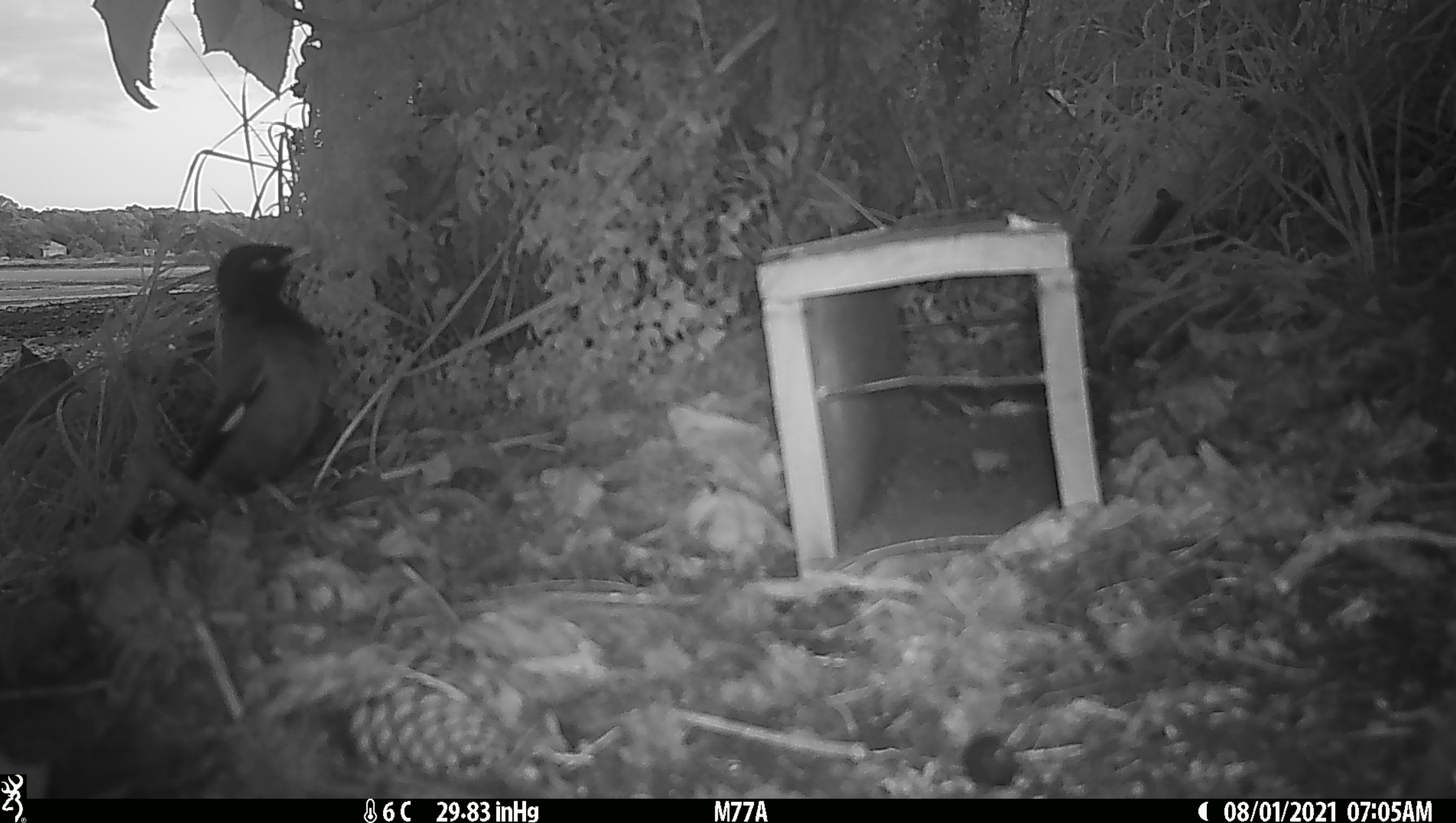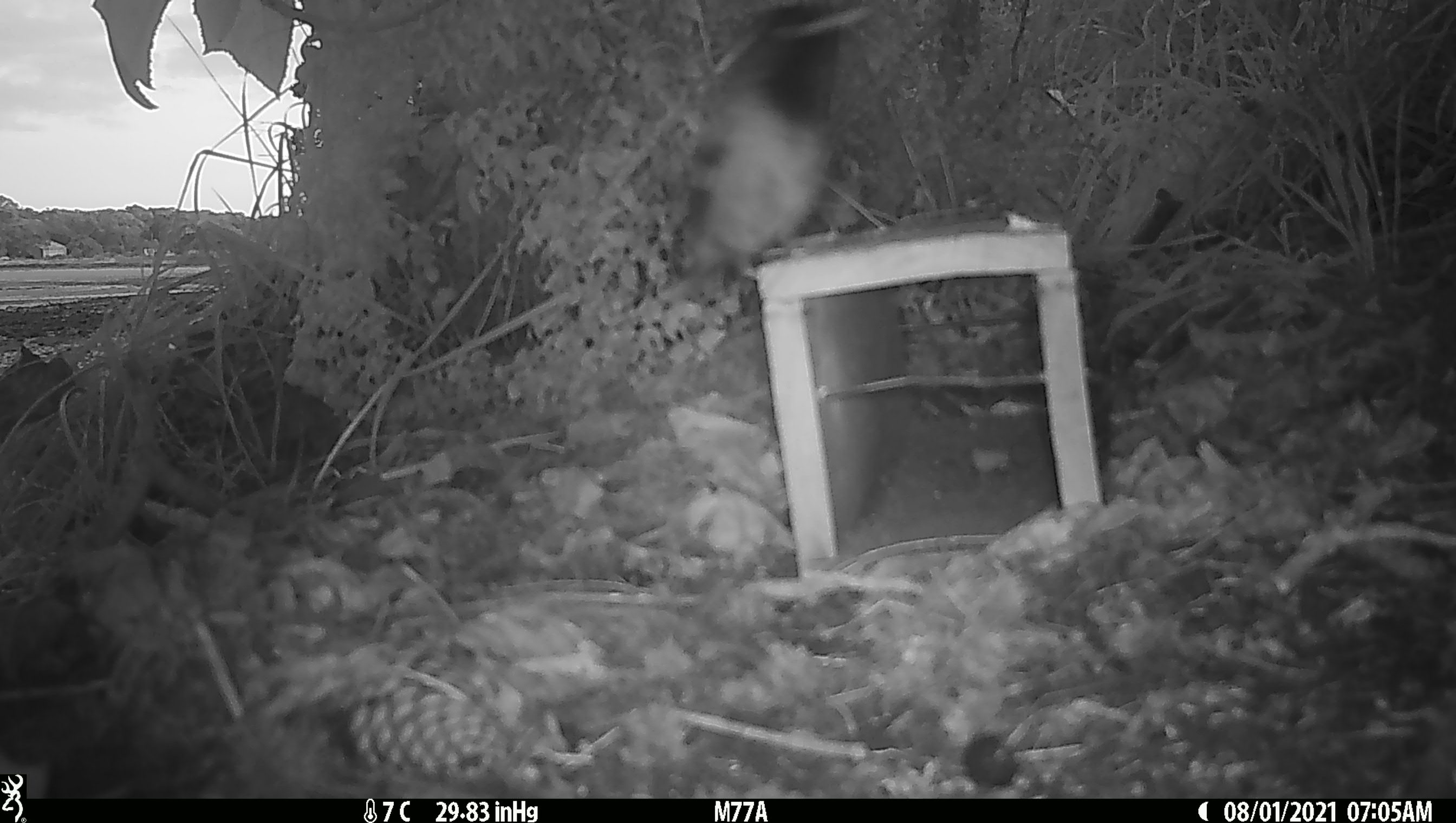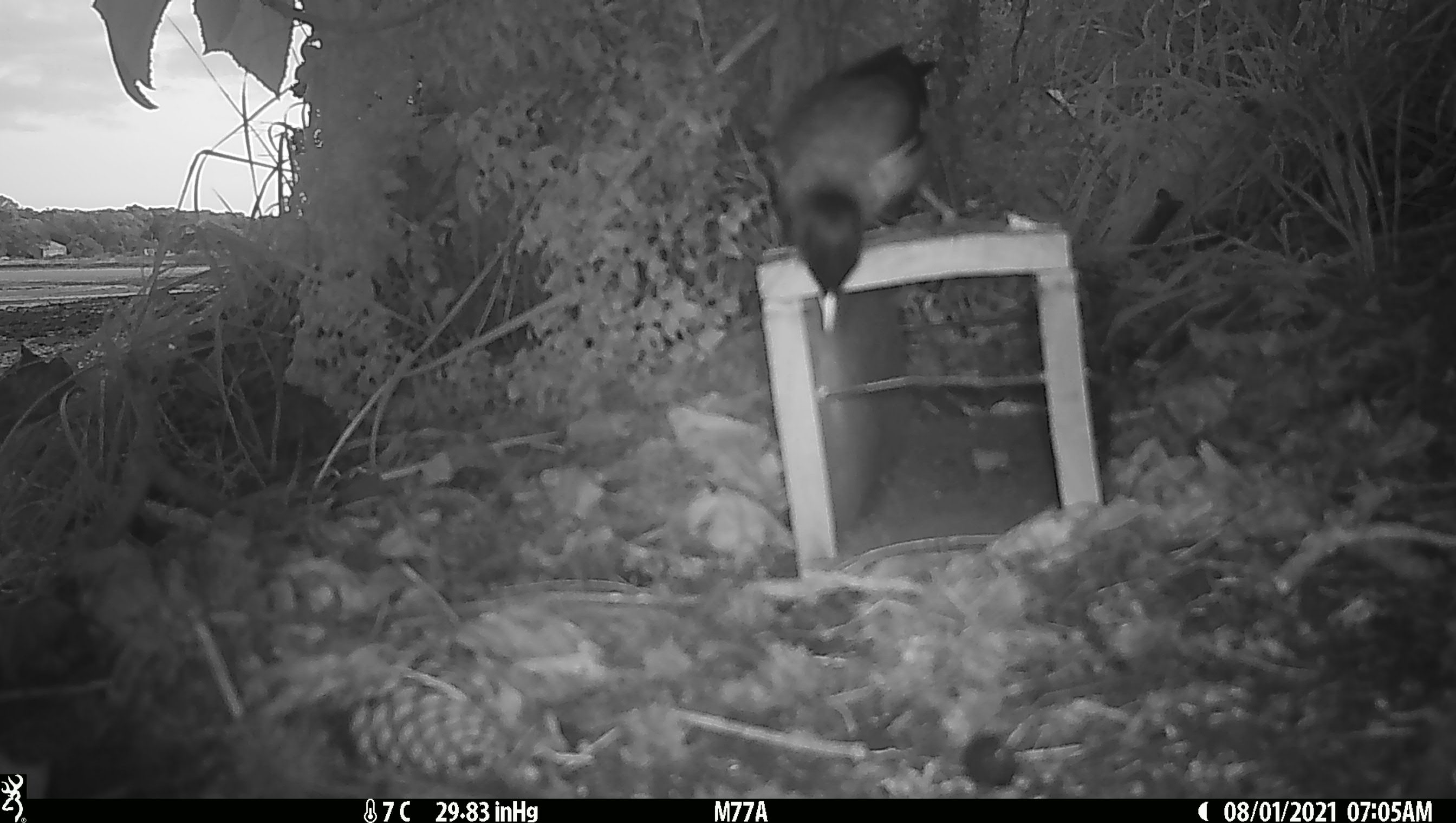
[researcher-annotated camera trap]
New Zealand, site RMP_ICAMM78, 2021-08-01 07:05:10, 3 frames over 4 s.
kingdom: Animalia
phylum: Chordata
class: Aves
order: Passeriformes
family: Sturnidae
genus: Acridotheres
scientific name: Acridotheres tristis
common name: common myna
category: myna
Myna (common myna) (Acridotheres tristis).